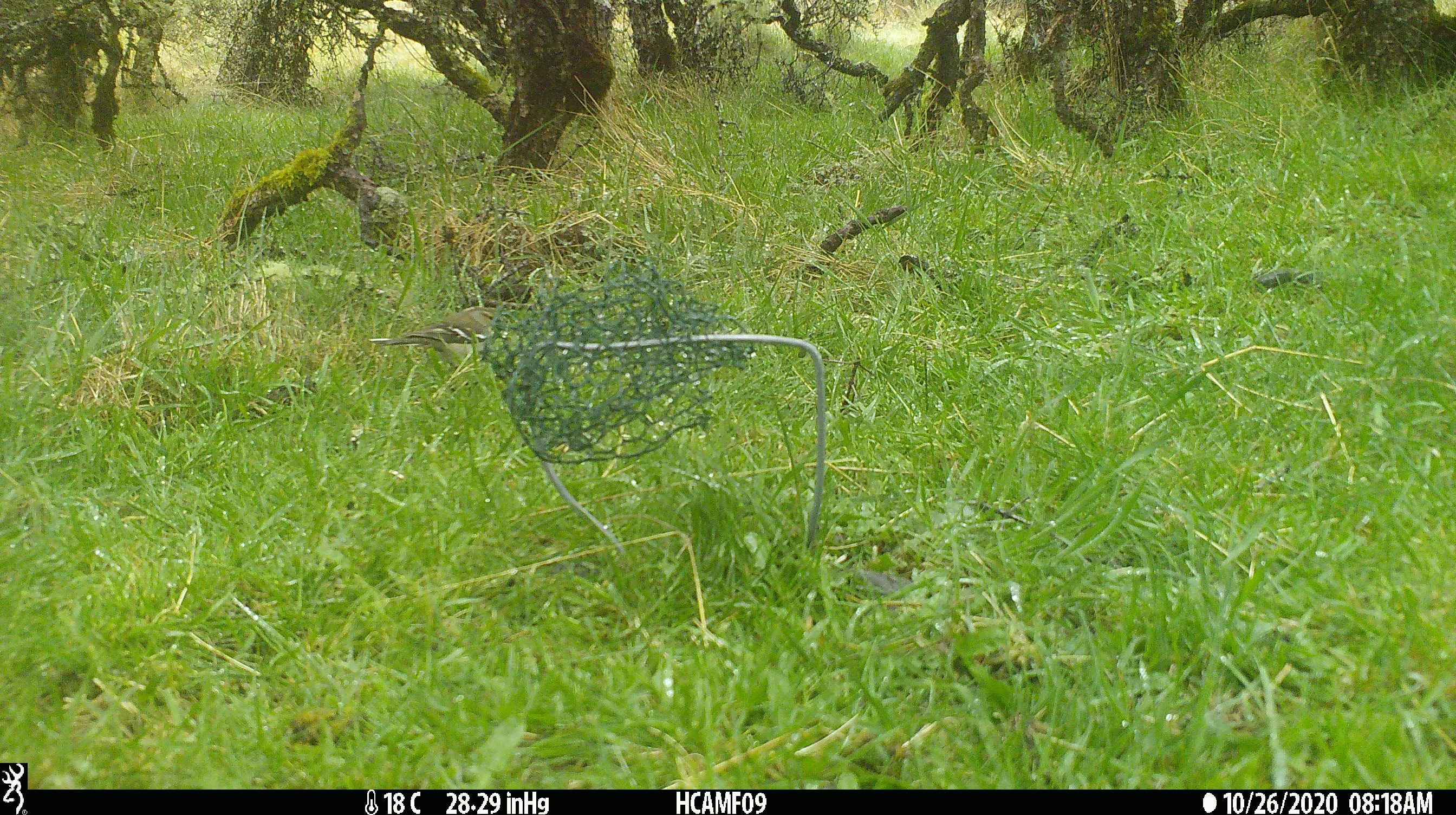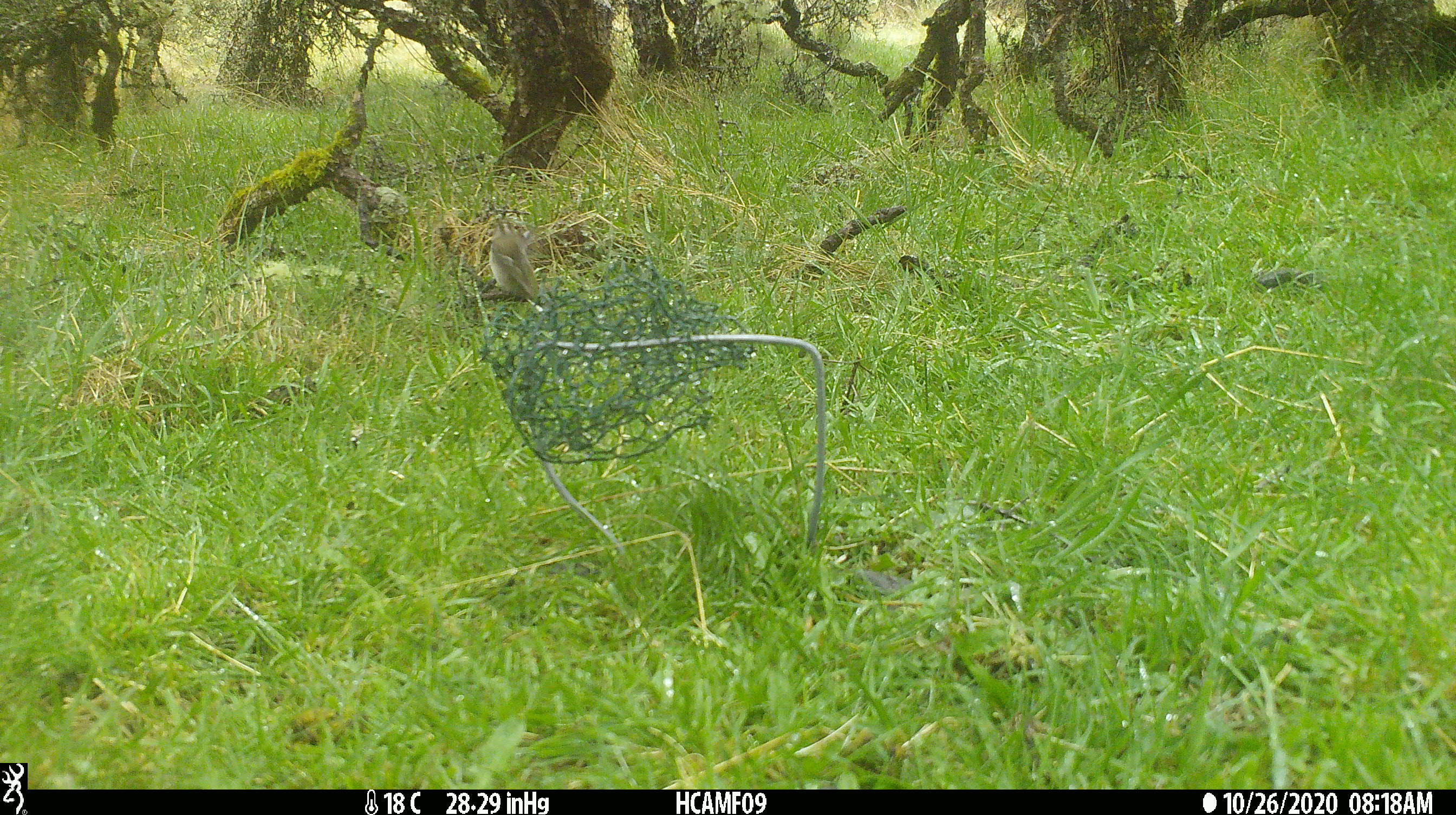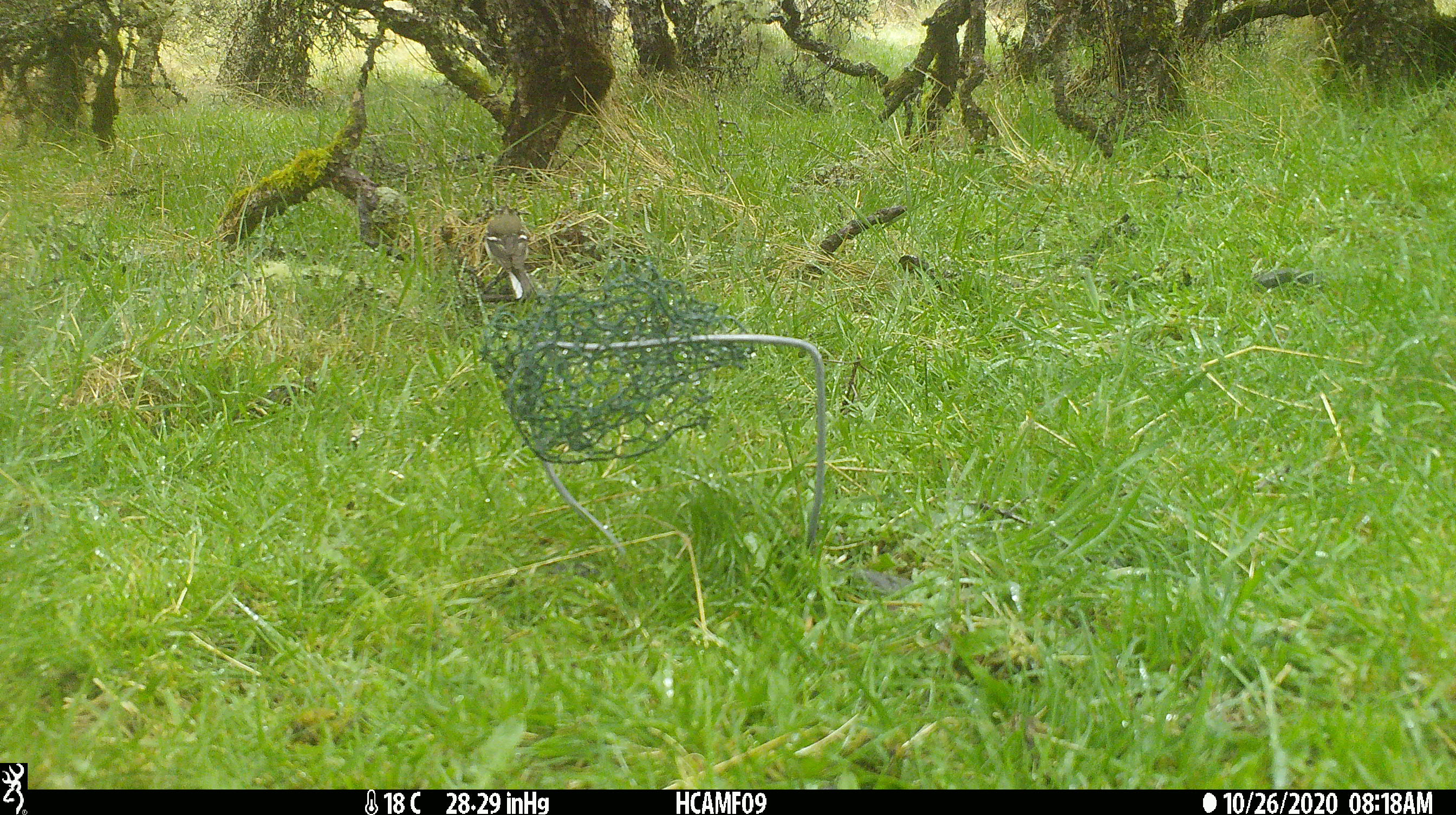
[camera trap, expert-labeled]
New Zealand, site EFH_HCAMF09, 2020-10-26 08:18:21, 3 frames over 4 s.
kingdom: Animalia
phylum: Chordata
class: Aves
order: Passeriformes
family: Fringillidae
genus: Fringilla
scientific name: Fringilla coelebs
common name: common chaffinch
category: chaffinch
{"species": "chaffinch (common chaffinch) (Fringilla coelebs)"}